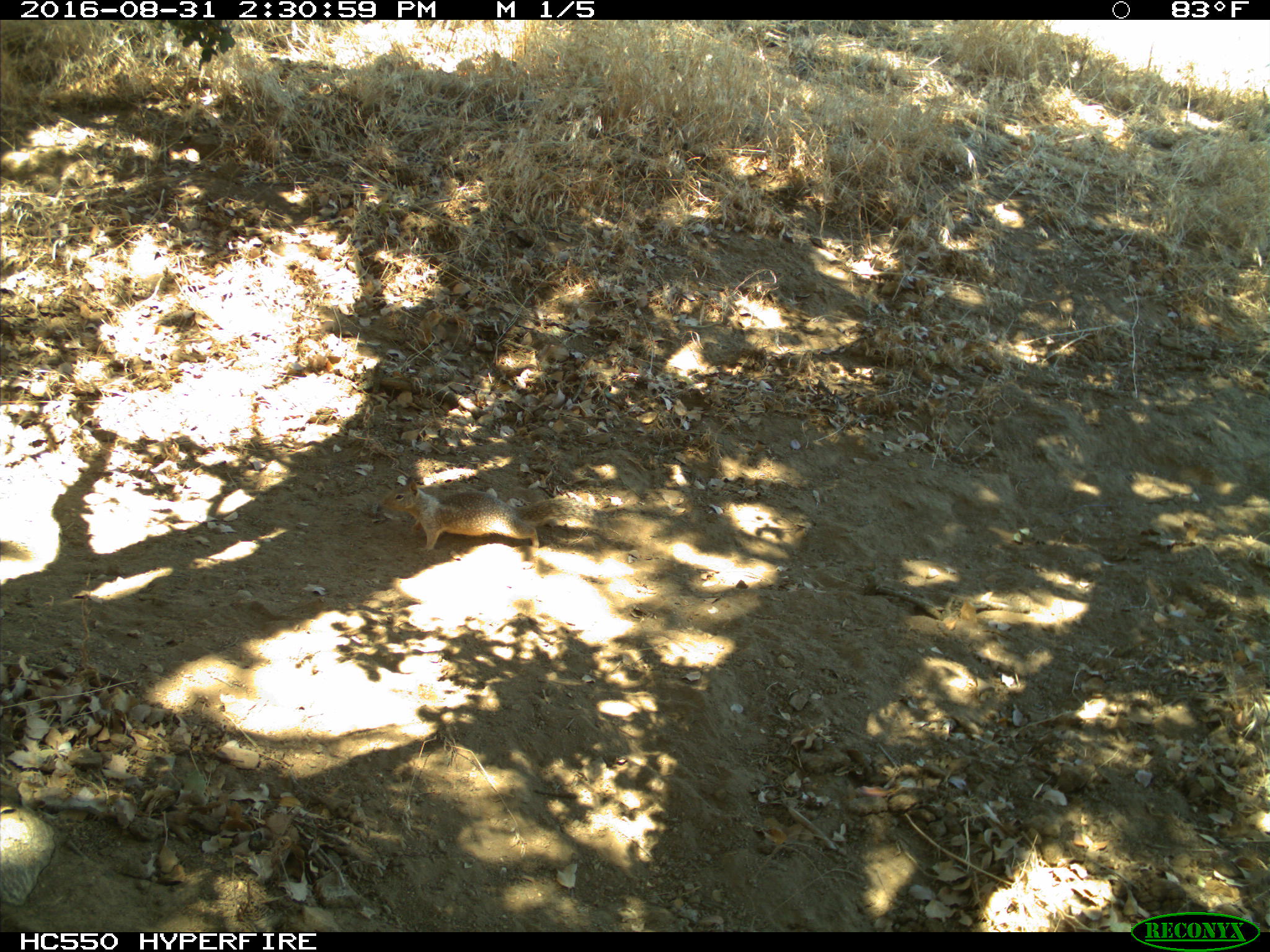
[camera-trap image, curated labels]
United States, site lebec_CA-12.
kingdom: Animalia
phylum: Chordata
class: Mammalia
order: Rodentia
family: Sciuridae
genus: Otospermophilus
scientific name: Otospermophilus beecheyi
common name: california ground squirrel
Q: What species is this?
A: Otospermophilus beecheyi (california ground squirrel).